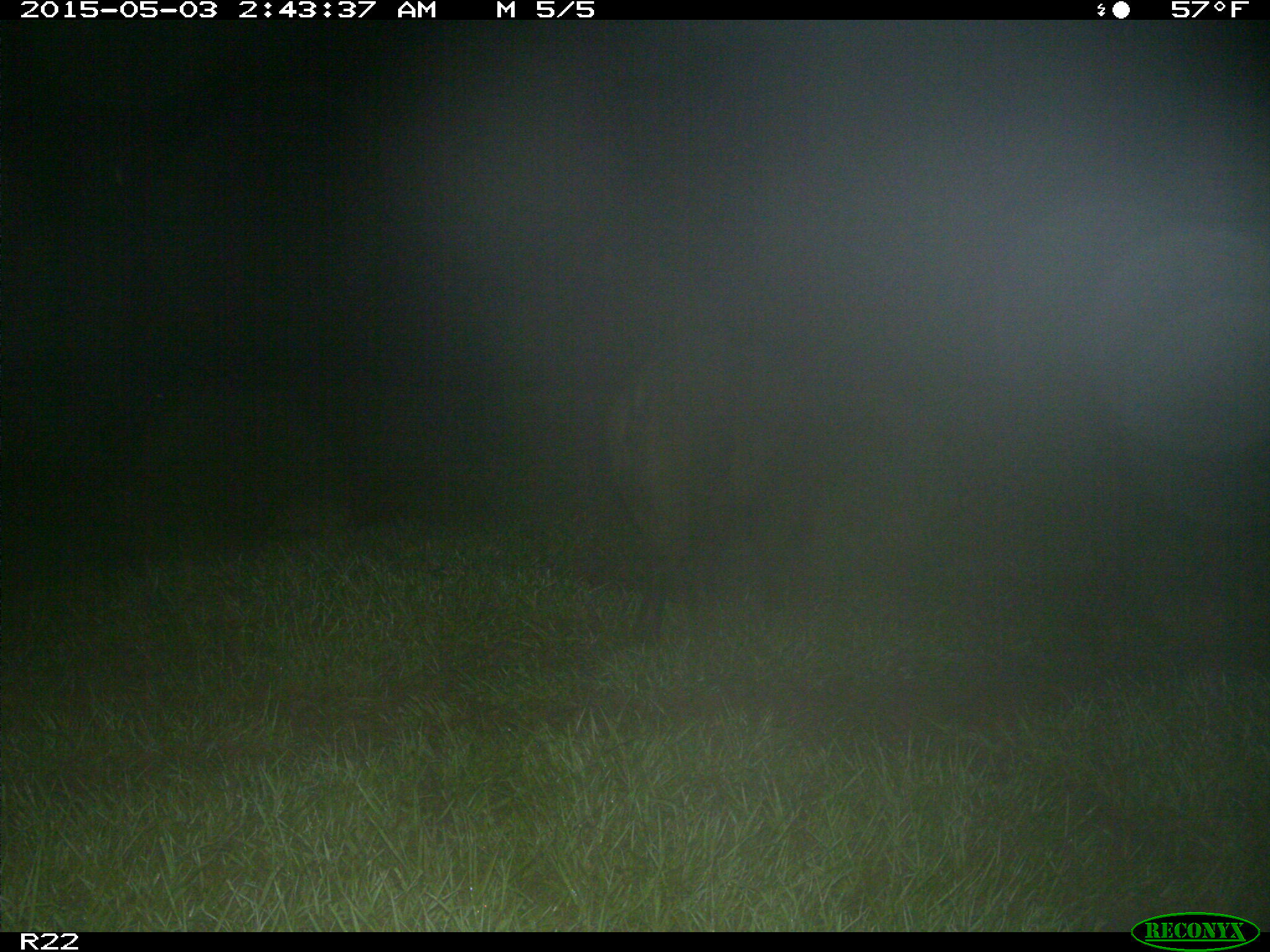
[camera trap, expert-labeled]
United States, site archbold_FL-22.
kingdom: Animalia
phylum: Chordata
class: Mammalia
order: Artiodactyla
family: Suidae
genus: Sus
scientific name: Sus scrofa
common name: wild boar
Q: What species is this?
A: Sus scrofa (wild boar).